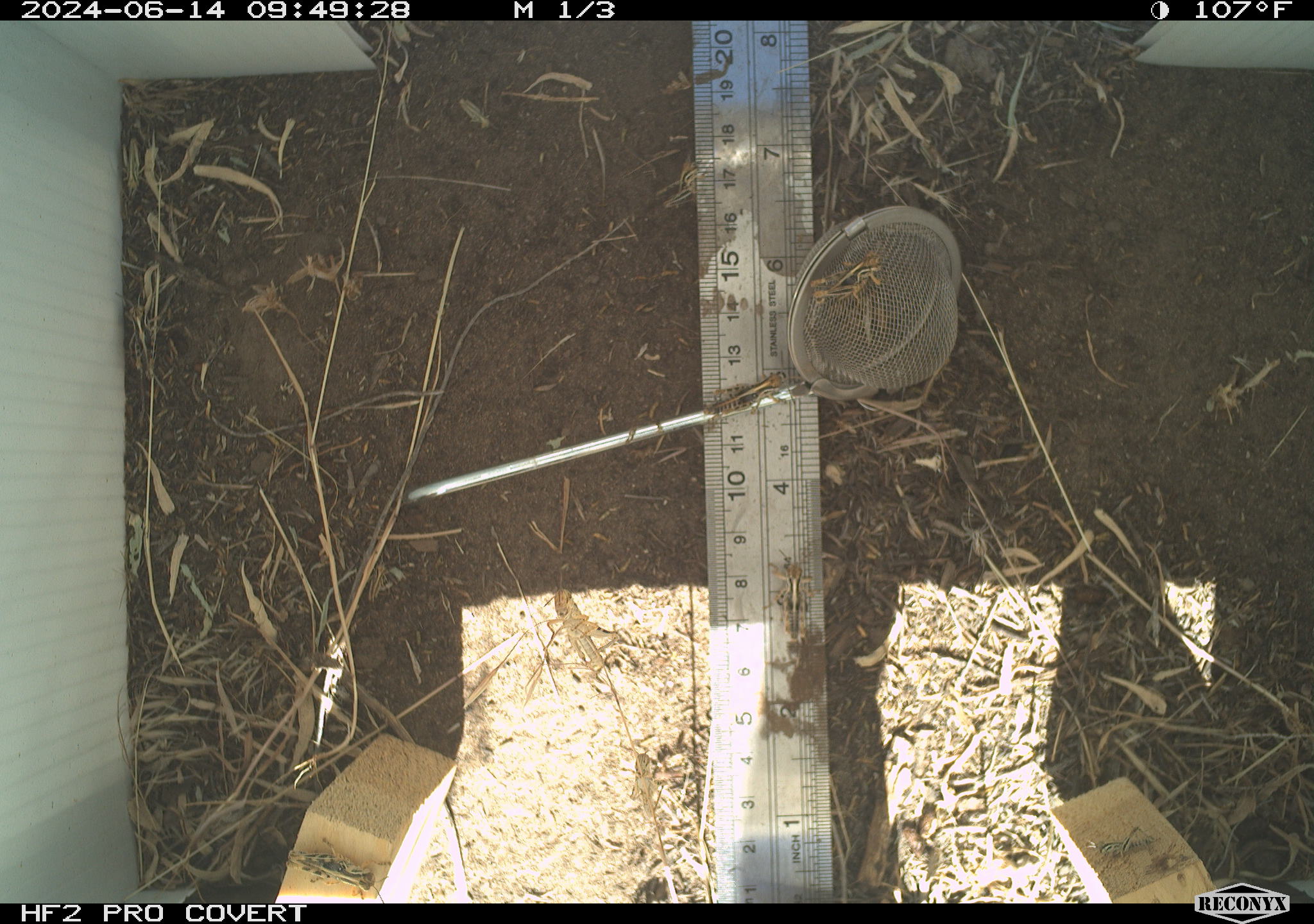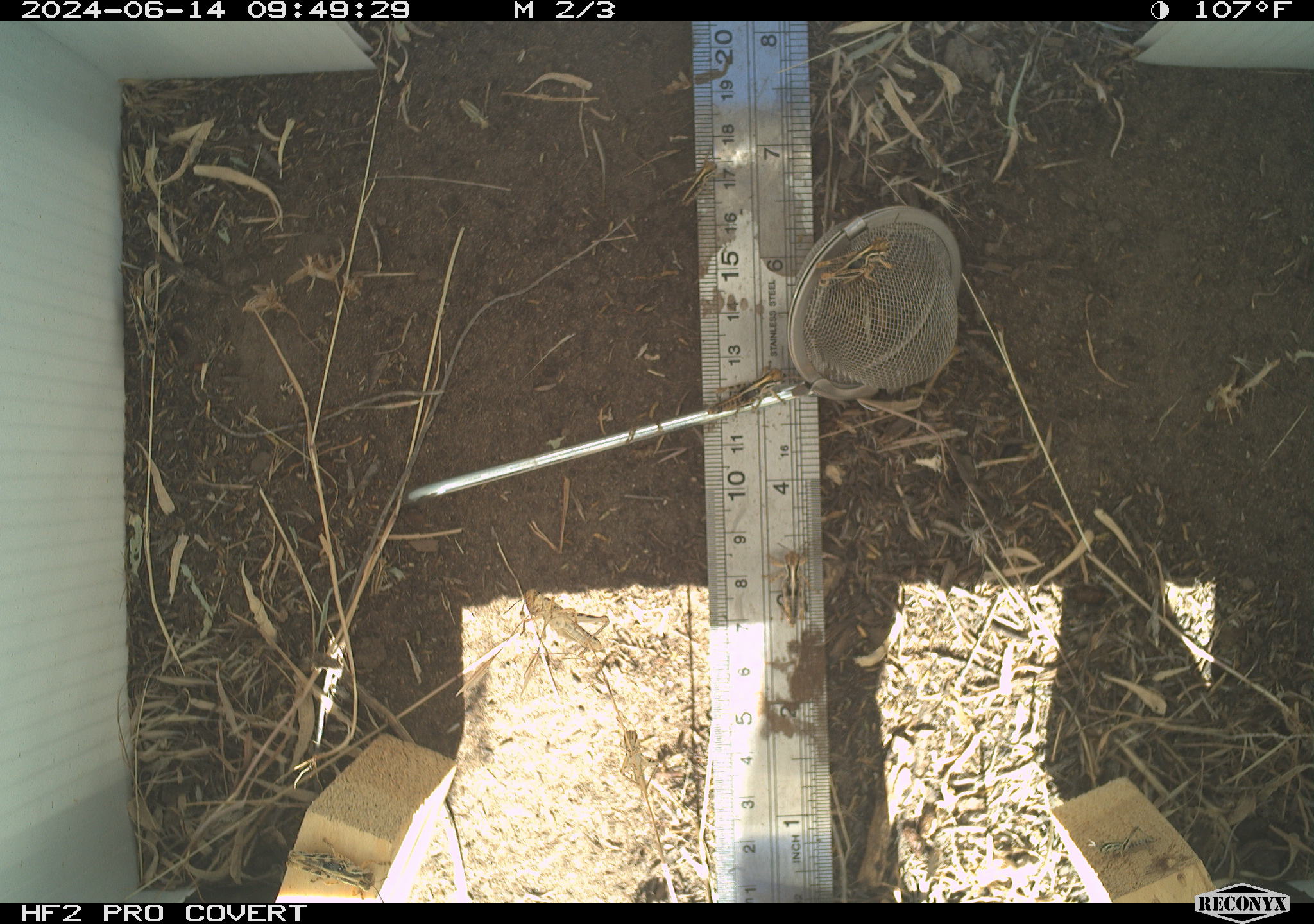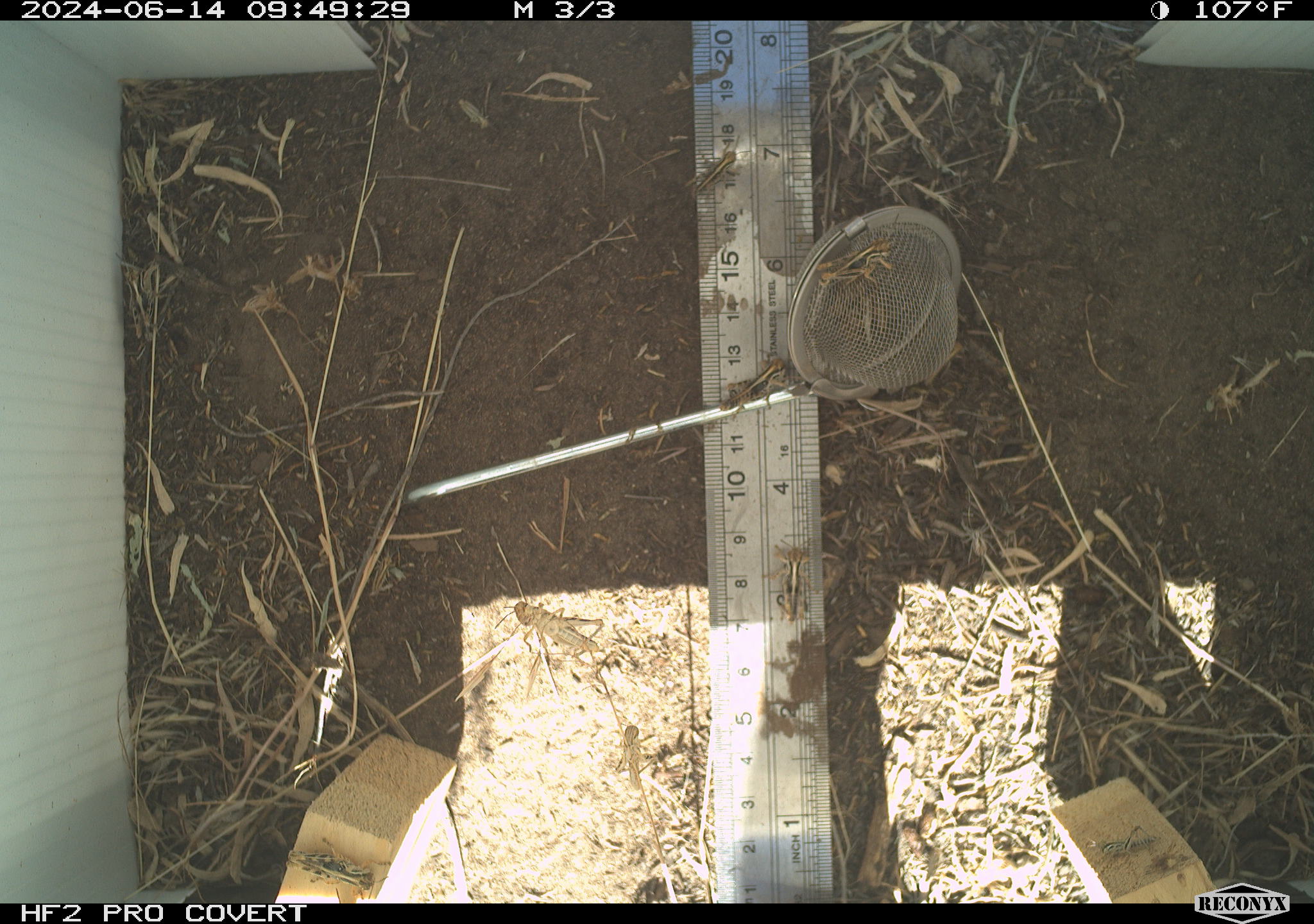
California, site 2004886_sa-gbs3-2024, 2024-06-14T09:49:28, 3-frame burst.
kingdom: Animalia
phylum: Arthropoda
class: Insecta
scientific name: Insecta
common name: insect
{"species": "insect (Insecta)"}